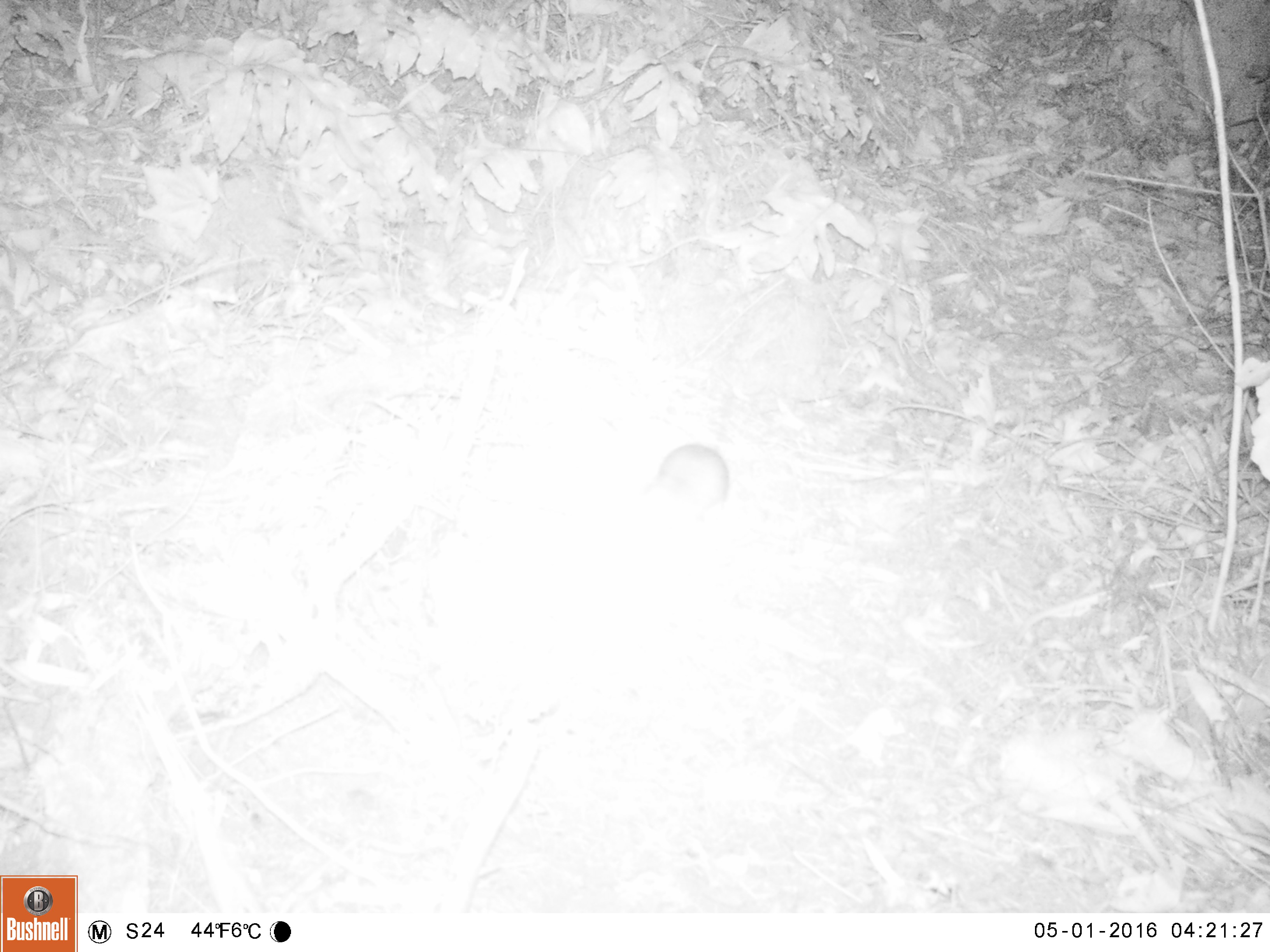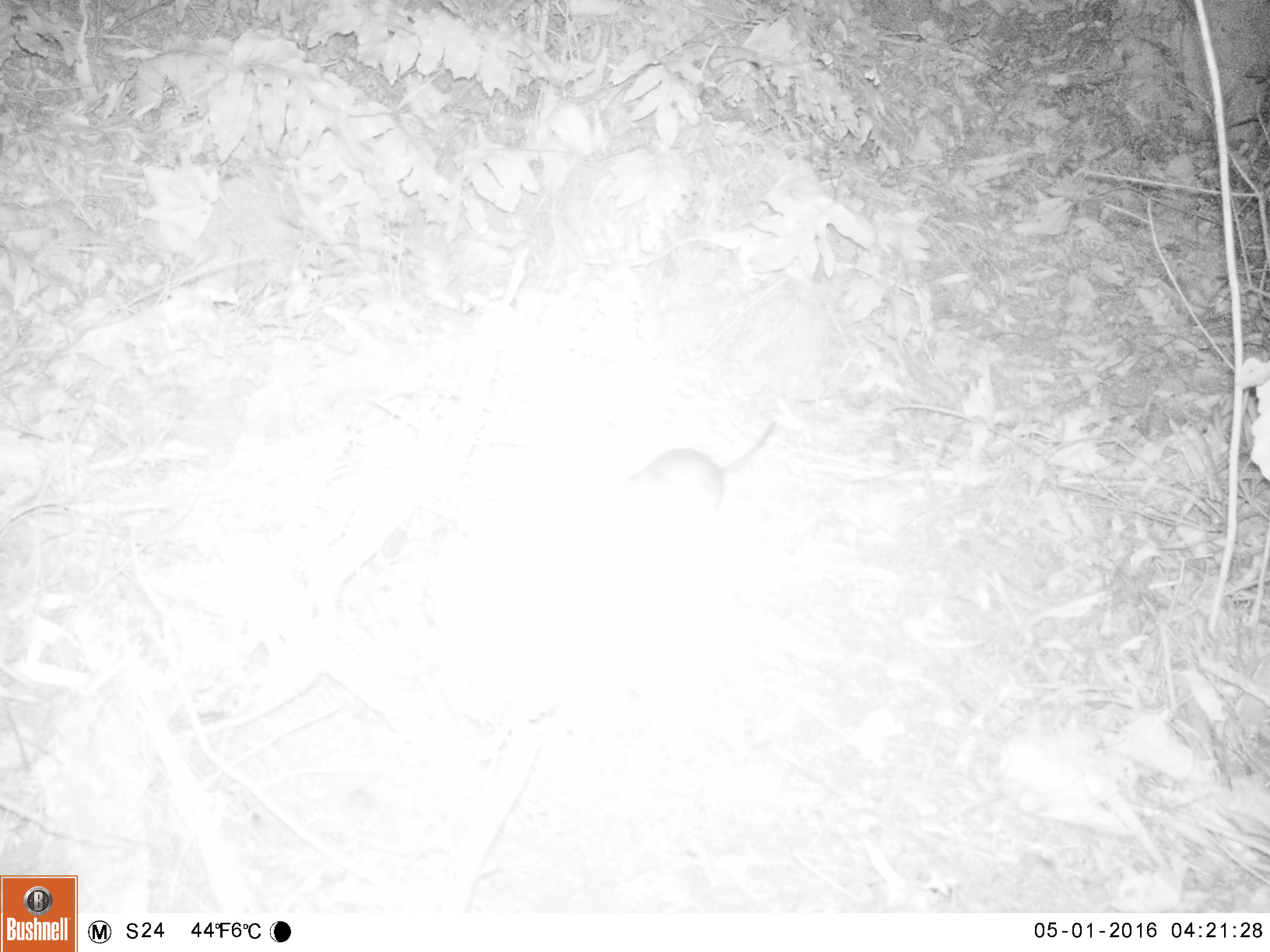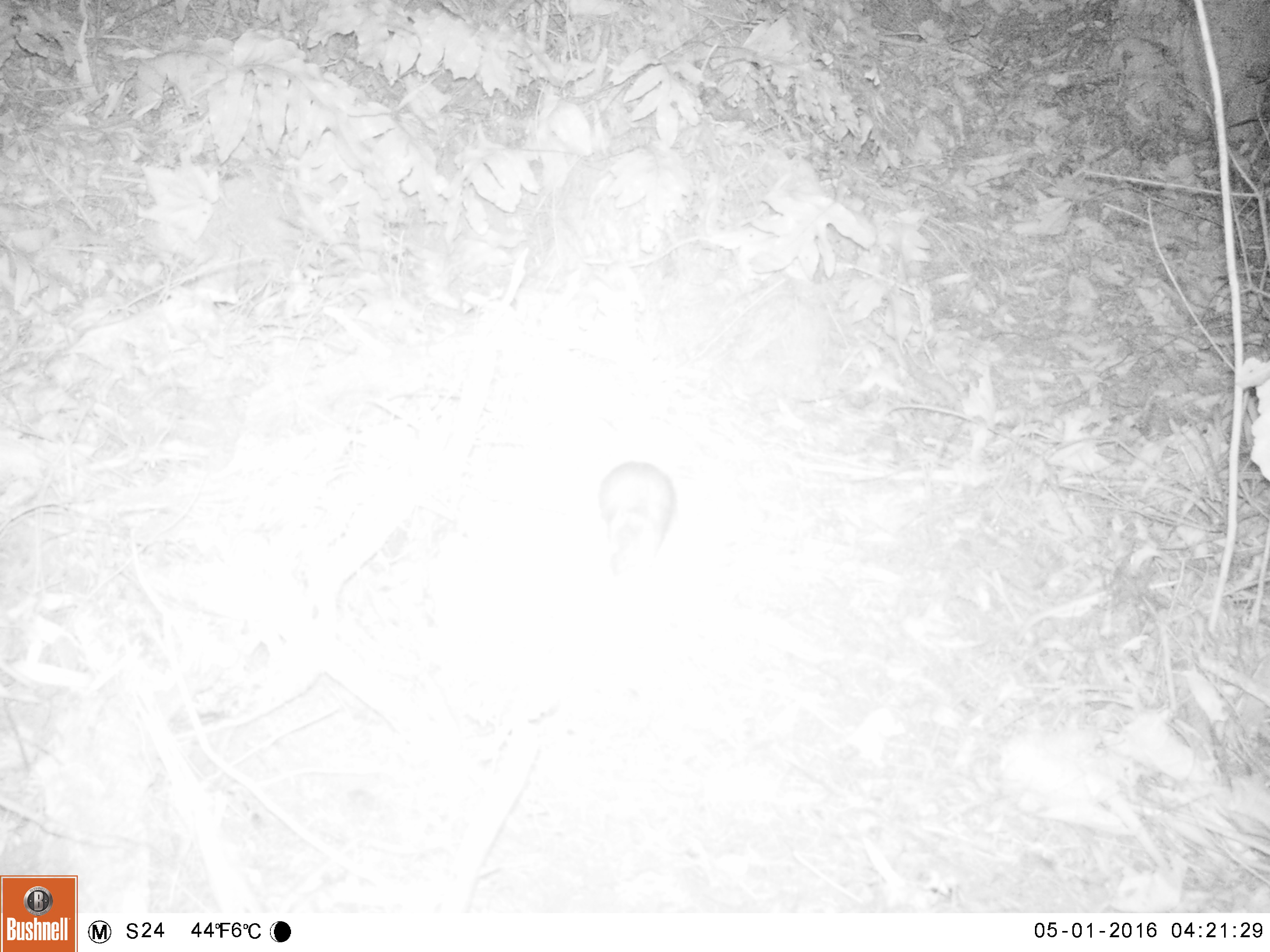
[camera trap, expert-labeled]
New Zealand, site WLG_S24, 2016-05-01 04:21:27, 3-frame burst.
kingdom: Animalia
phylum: Chordata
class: Mammalia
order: Rodentia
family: Muridae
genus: Rattus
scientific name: Rattus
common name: rat